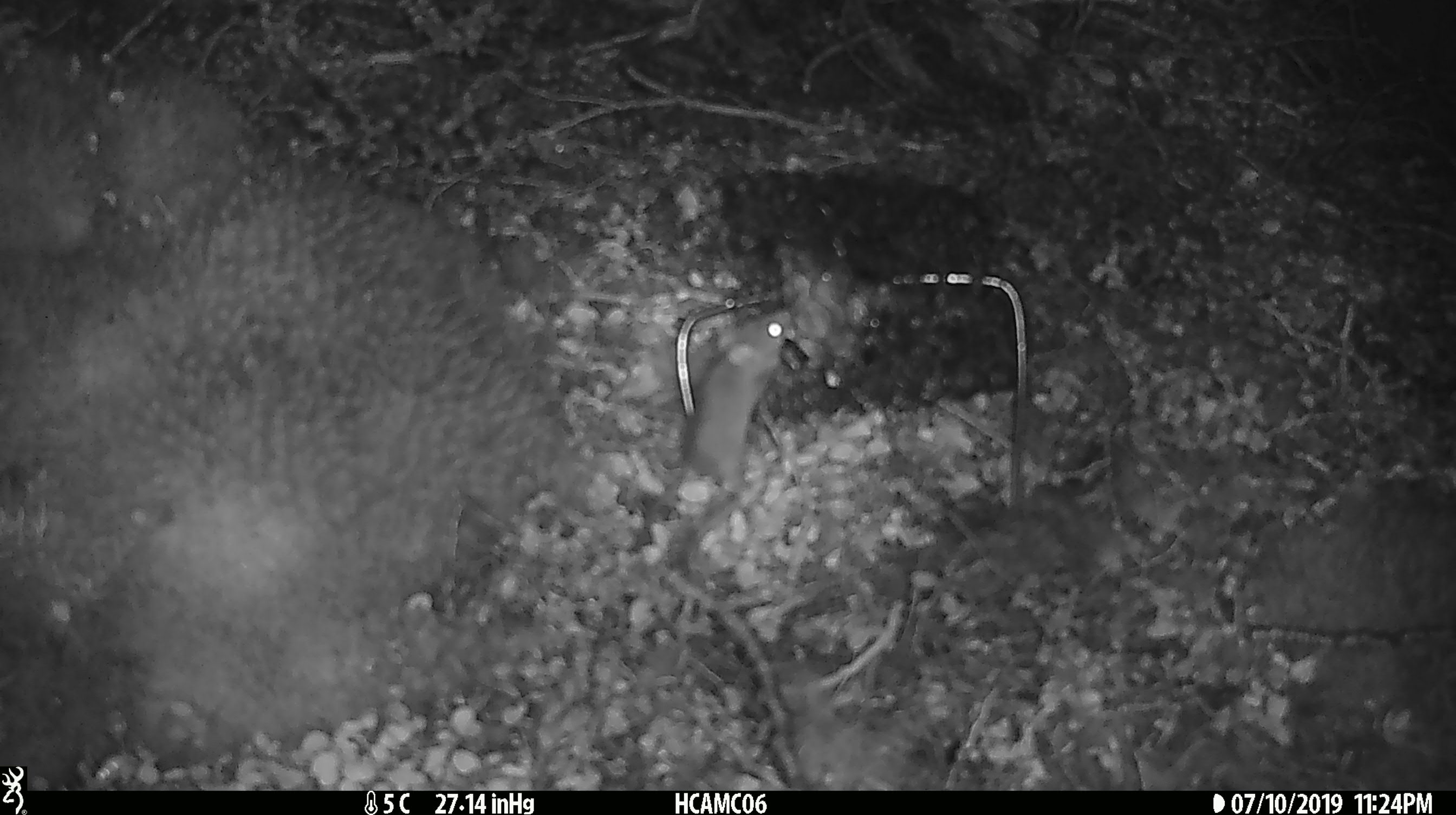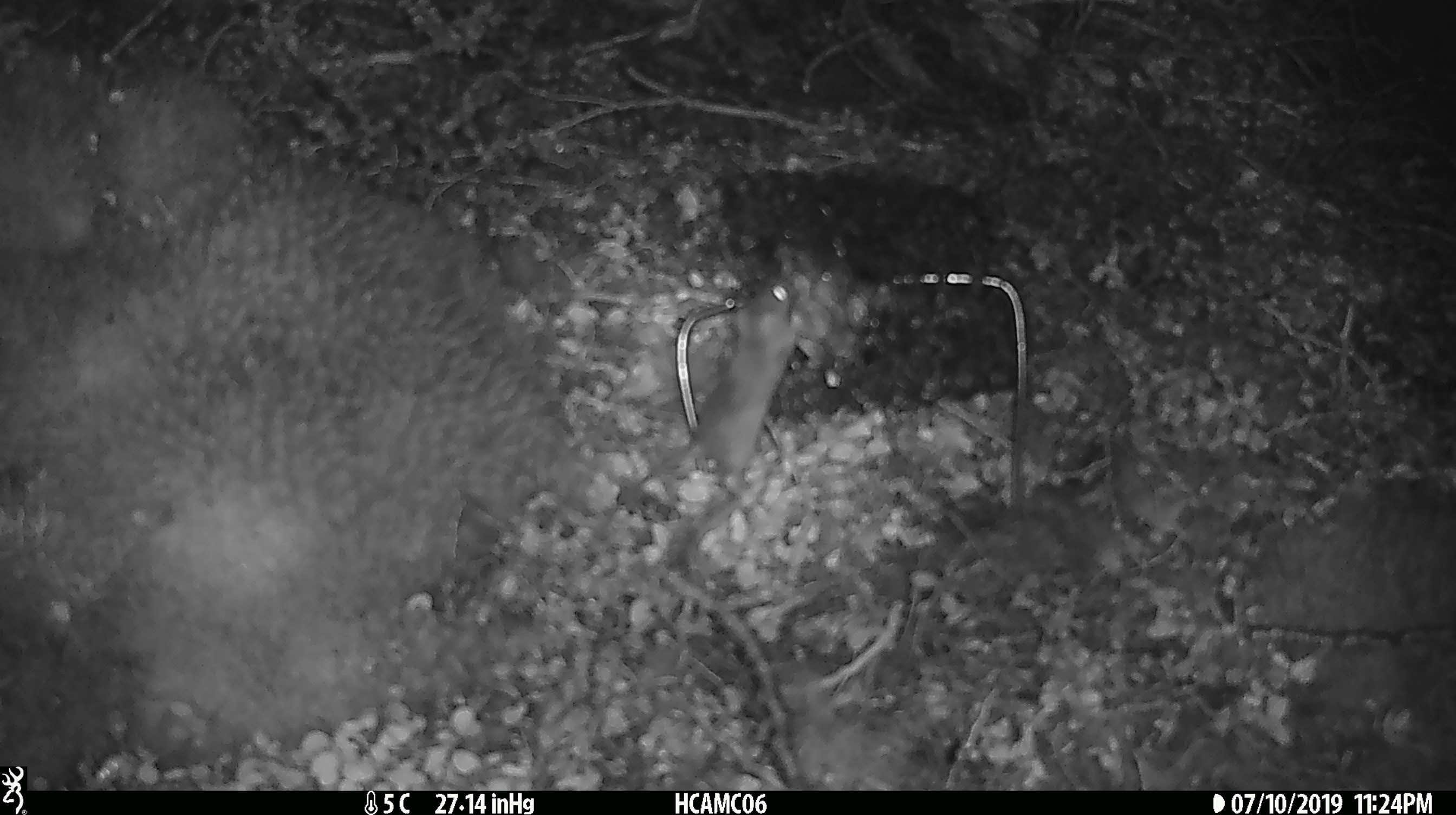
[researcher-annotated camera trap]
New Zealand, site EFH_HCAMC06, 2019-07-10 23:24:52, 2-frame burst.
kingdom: Animalia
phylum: Chordata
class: Mammalia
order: Rodentia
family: Muridae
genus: Mus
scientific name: Mus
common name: mouse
Mouse (Mus).